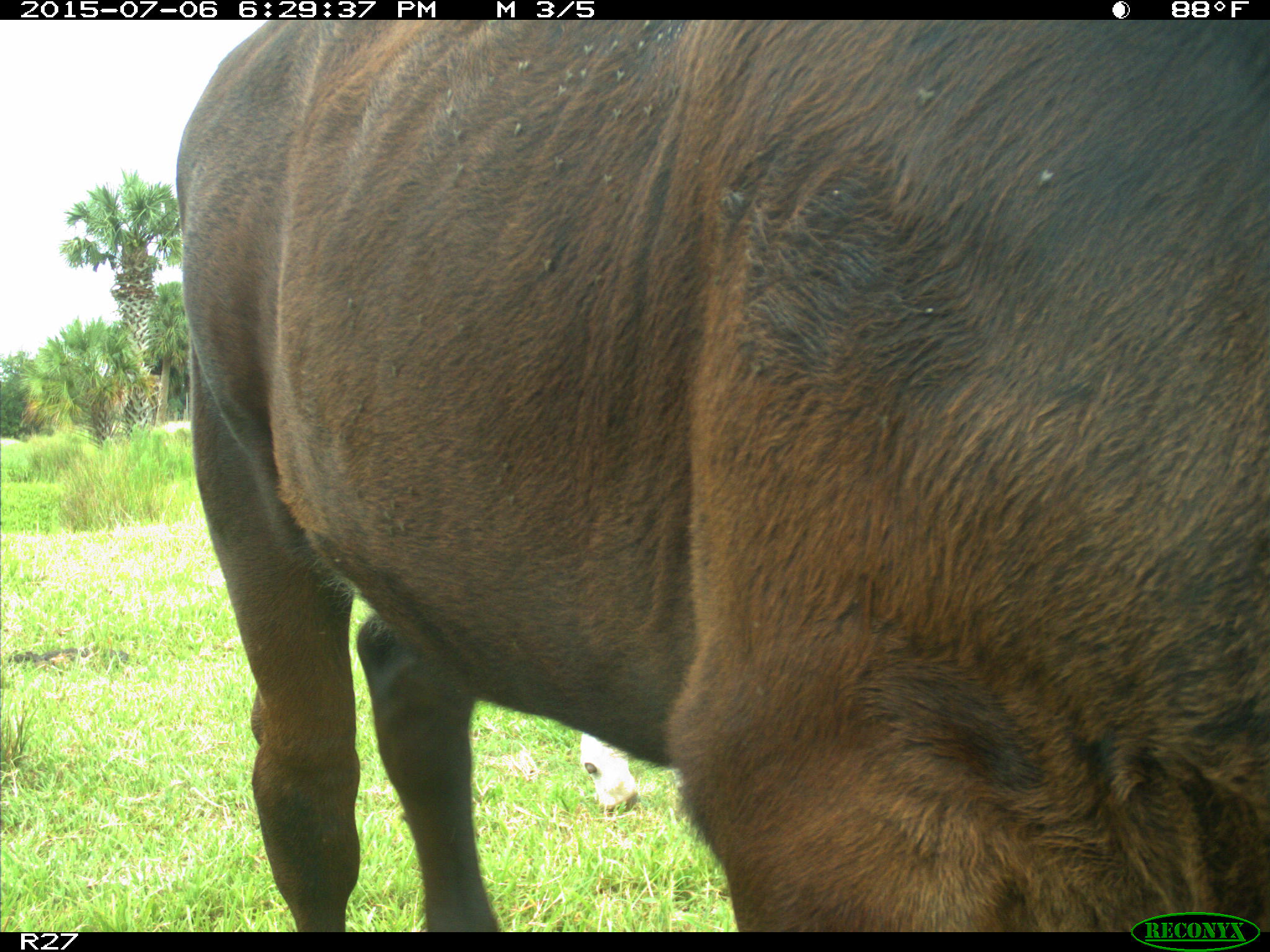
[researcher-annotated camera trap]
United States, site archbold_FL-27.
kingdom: Animalia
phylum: Chordata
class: Mammalia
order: Artiodactyla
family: Bovidae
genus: Bos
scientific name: Bos taurus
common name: domestic cow